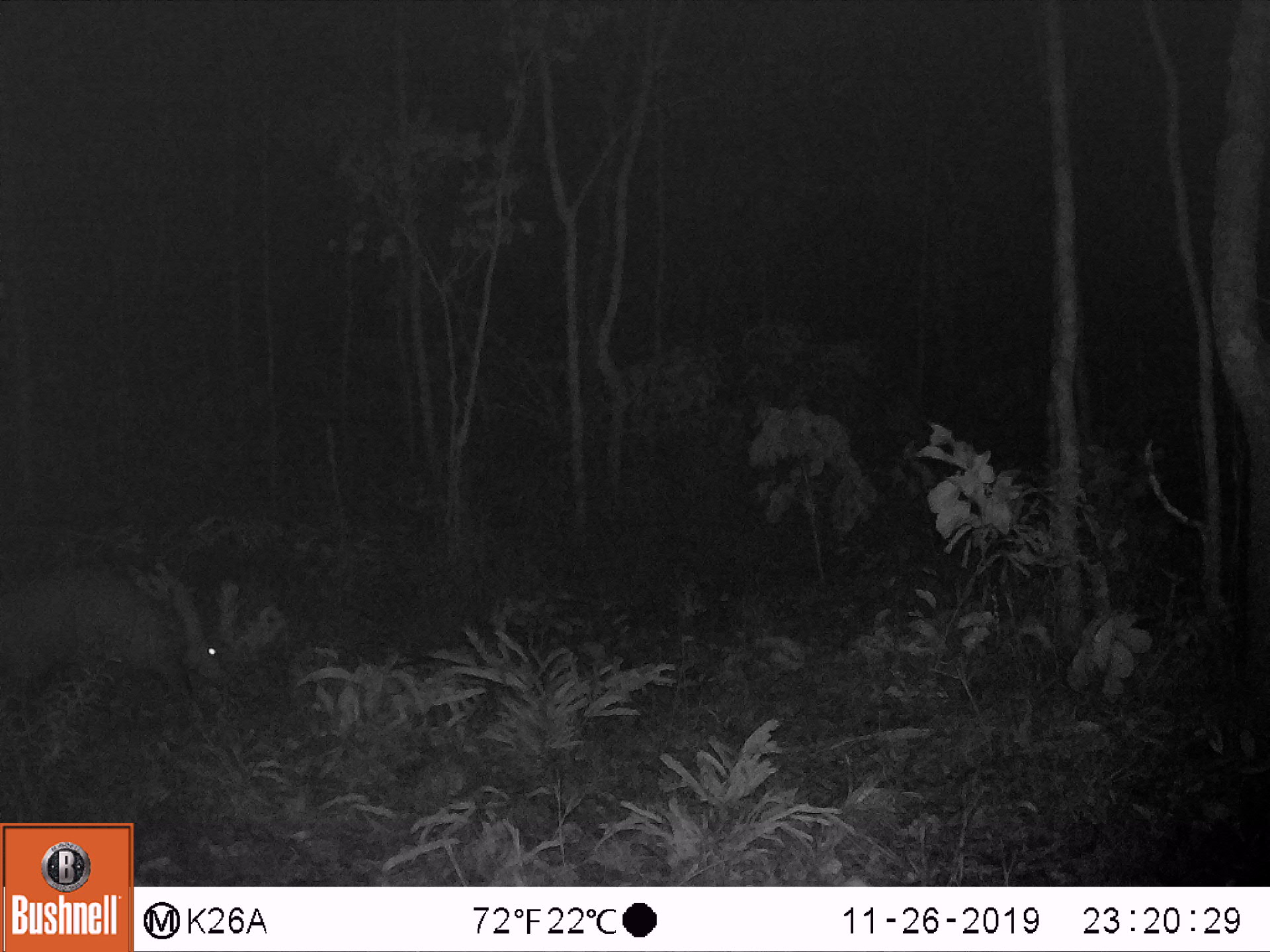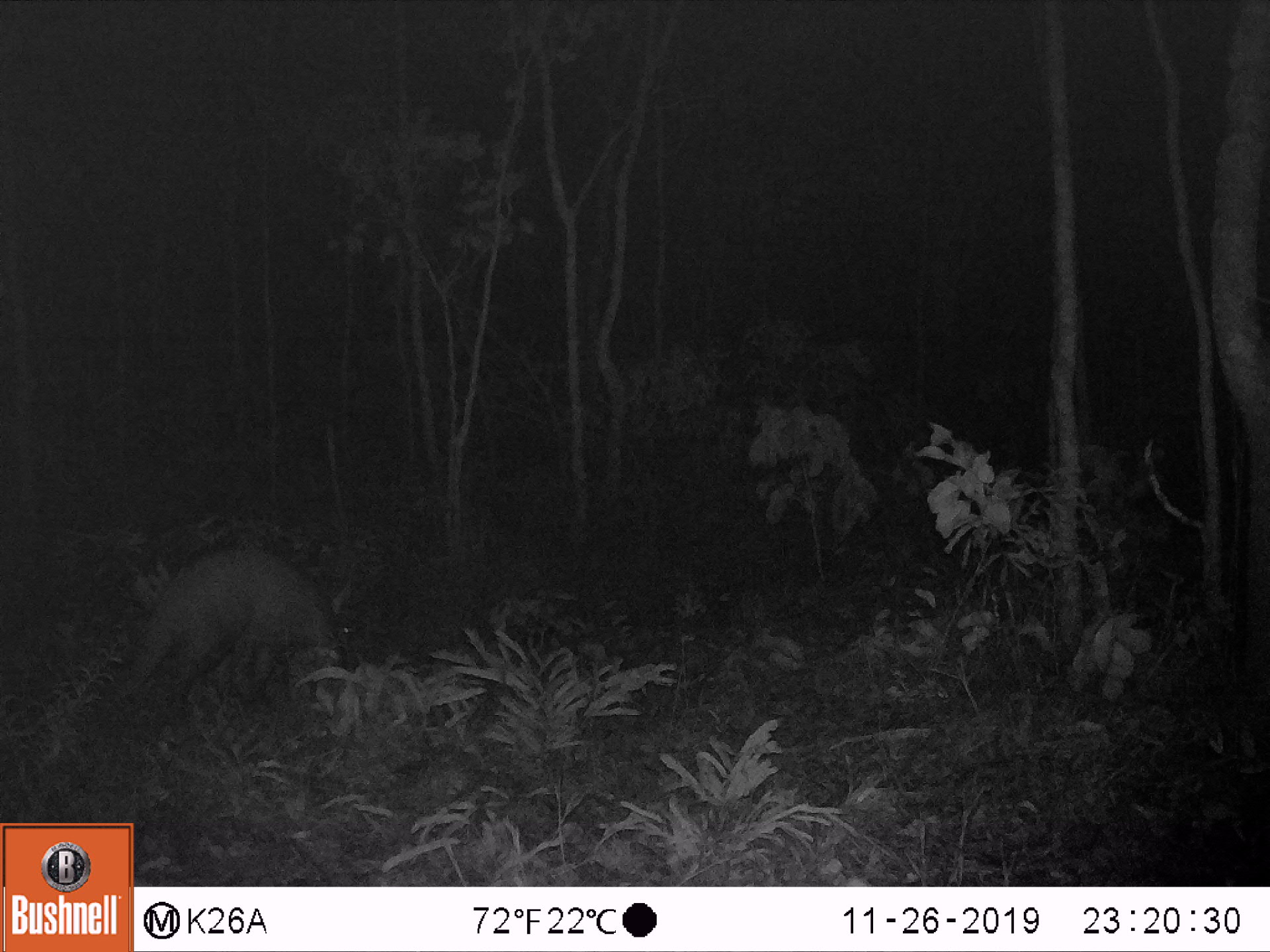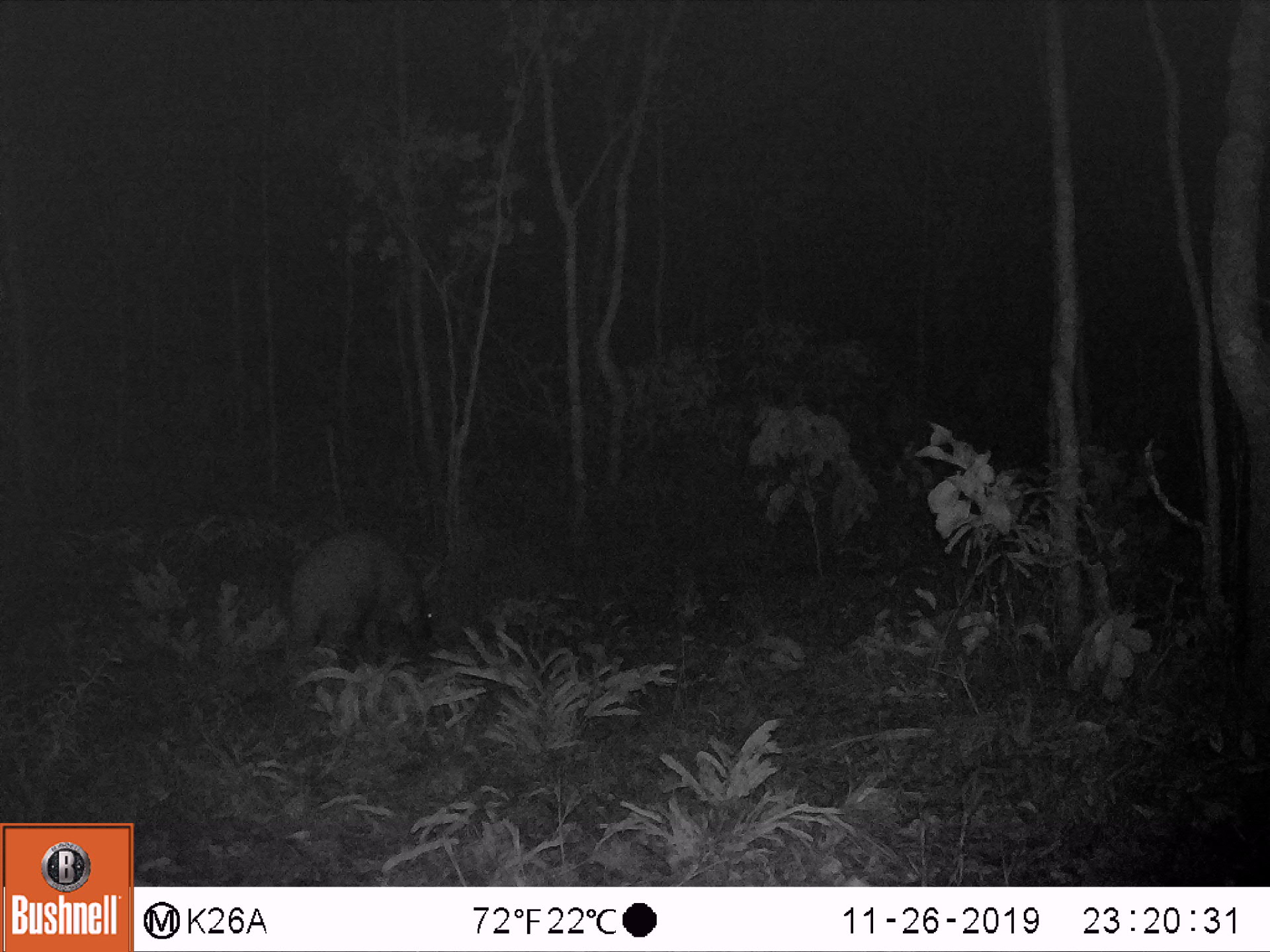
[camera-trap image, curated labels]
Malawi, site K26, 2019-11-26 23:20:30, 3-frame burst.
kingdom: Animalia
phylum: Chordata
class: Mammalia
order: Tubulidentata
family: Orycteropodidae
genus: Orycteropus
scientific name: Orycteropus afer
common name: aardvark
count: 1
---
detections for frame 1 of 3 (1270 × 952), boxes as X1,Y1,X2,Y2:
aardvark: 3,568,250,742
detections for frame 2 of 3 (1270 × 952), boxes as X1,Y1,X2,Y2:
aardvark: 92,551,365,709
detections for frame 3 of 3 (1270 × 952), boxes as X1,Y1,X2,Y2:
aardvark: 276,524,445,677